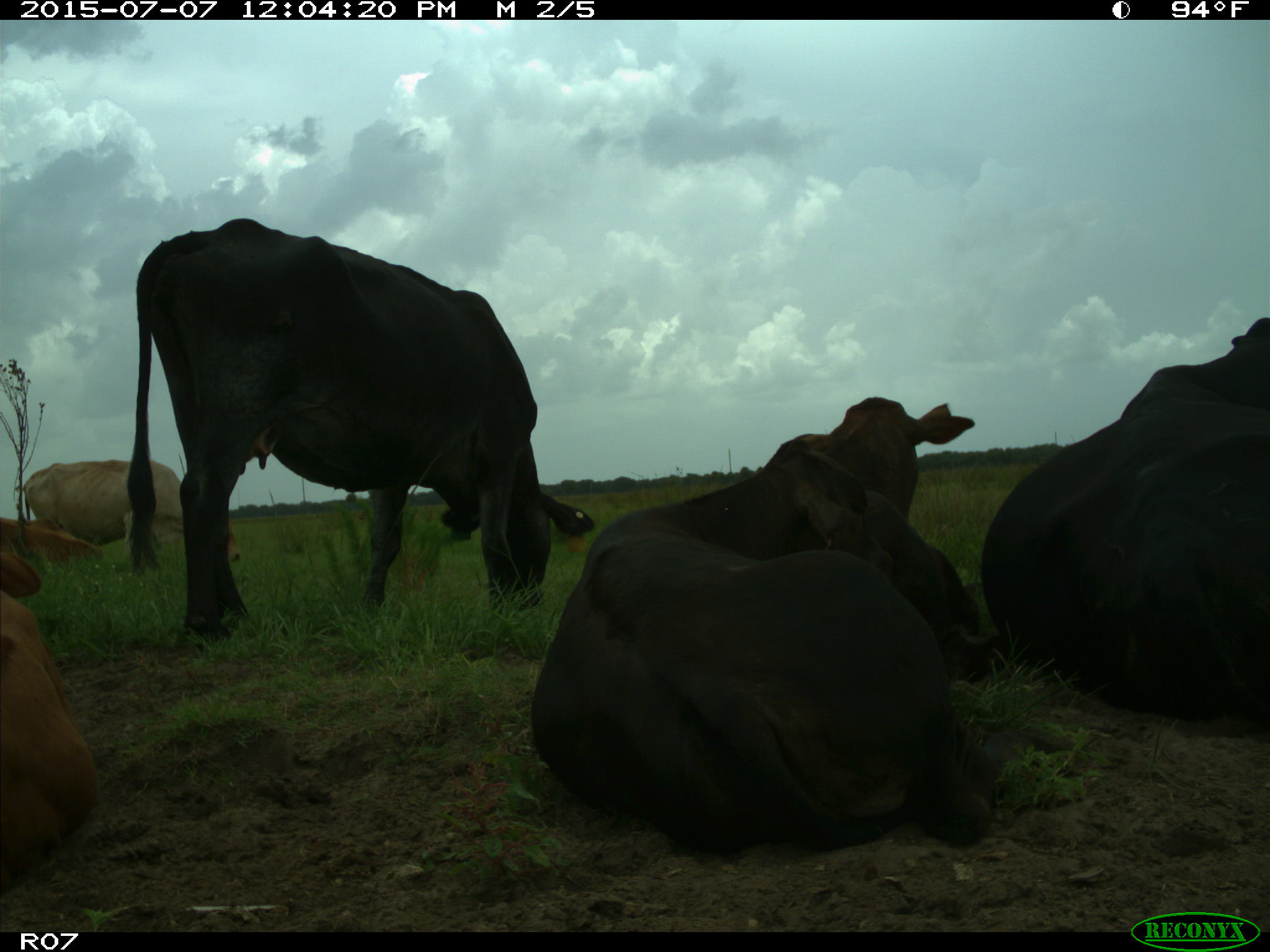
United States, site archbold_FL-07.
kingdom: Animalia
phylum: Chordata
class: Mammalia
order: Artiodactyla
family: Bovidae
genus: Bos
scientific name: Bos taurus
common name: domestic cow